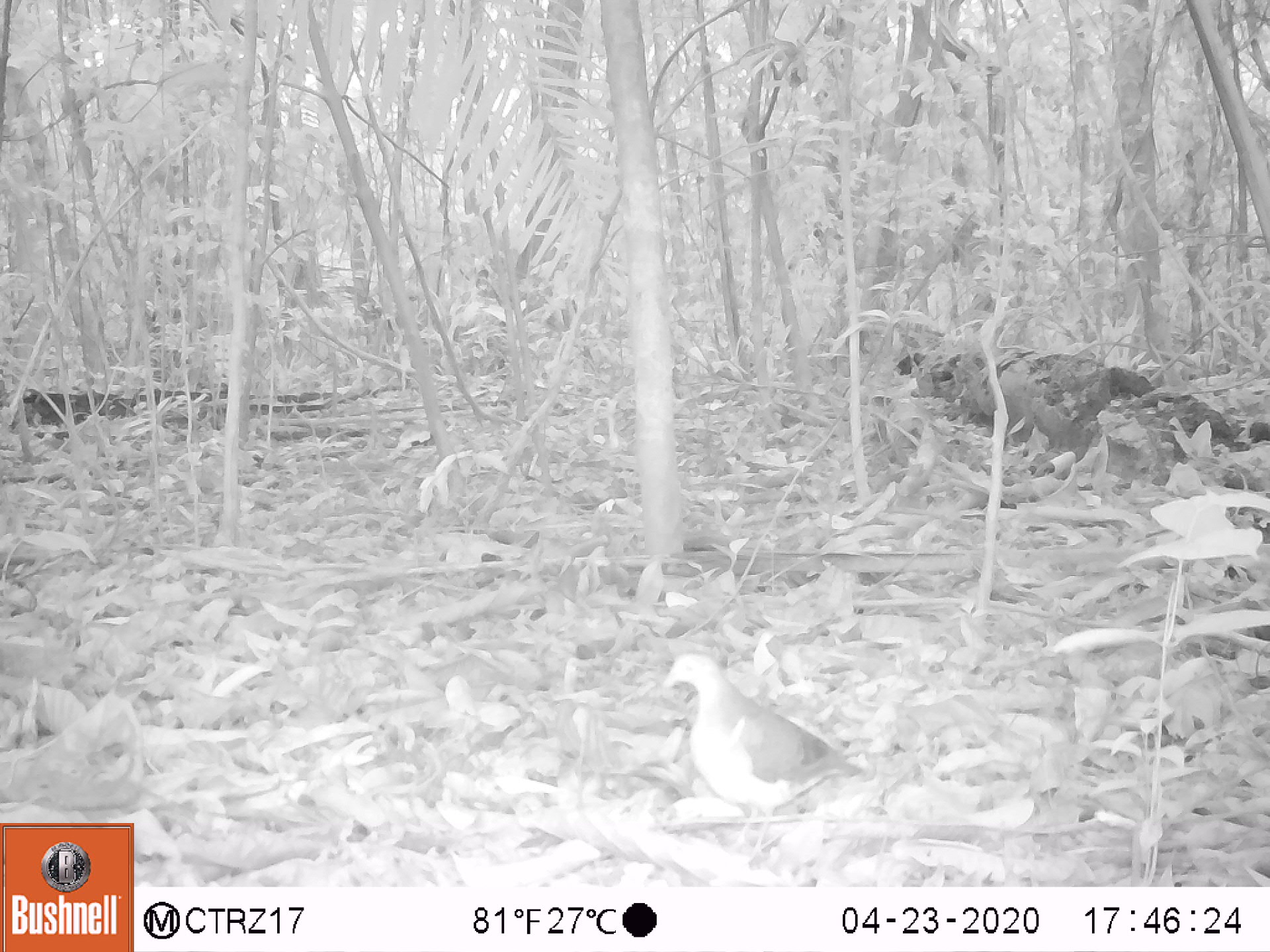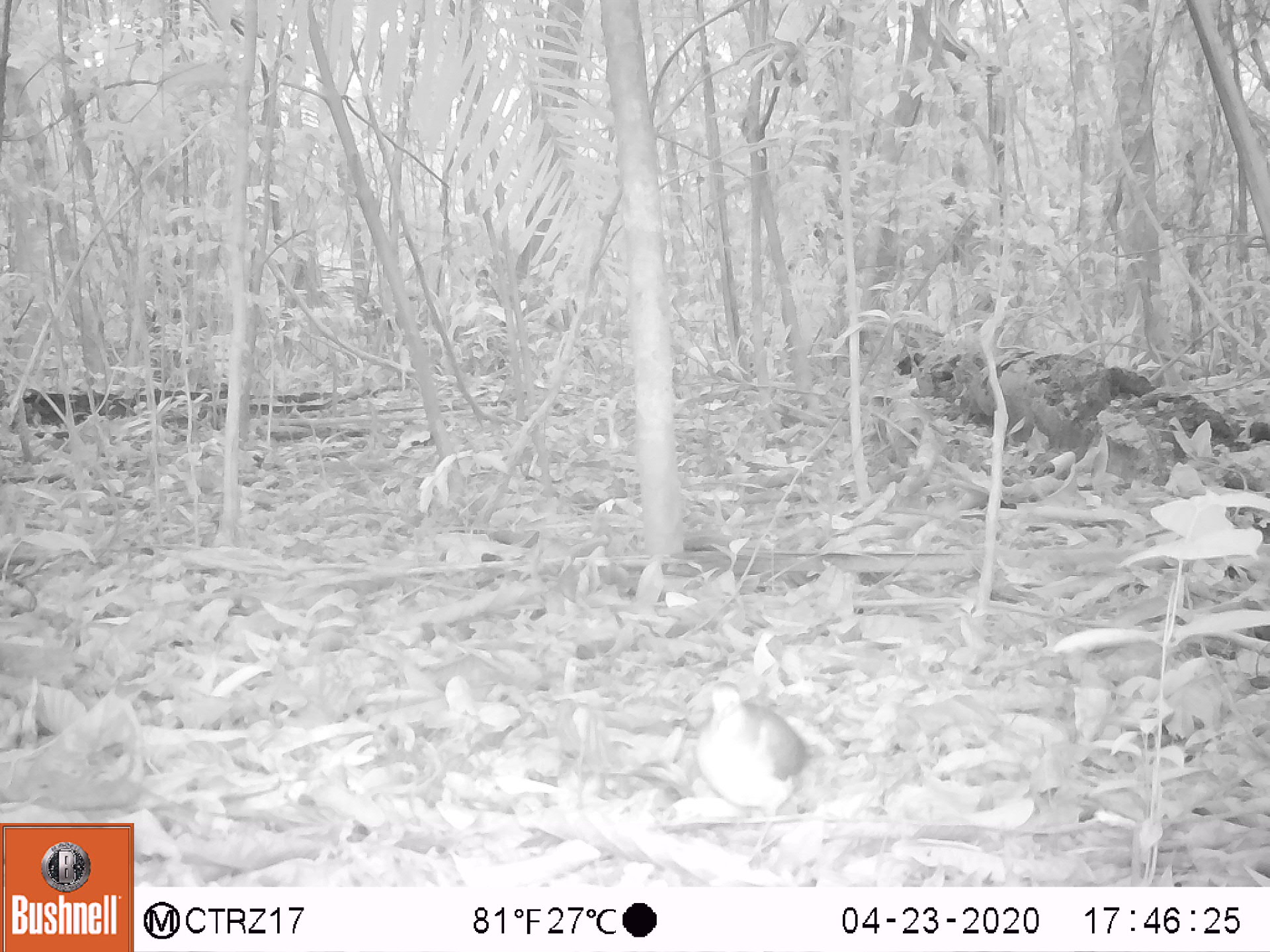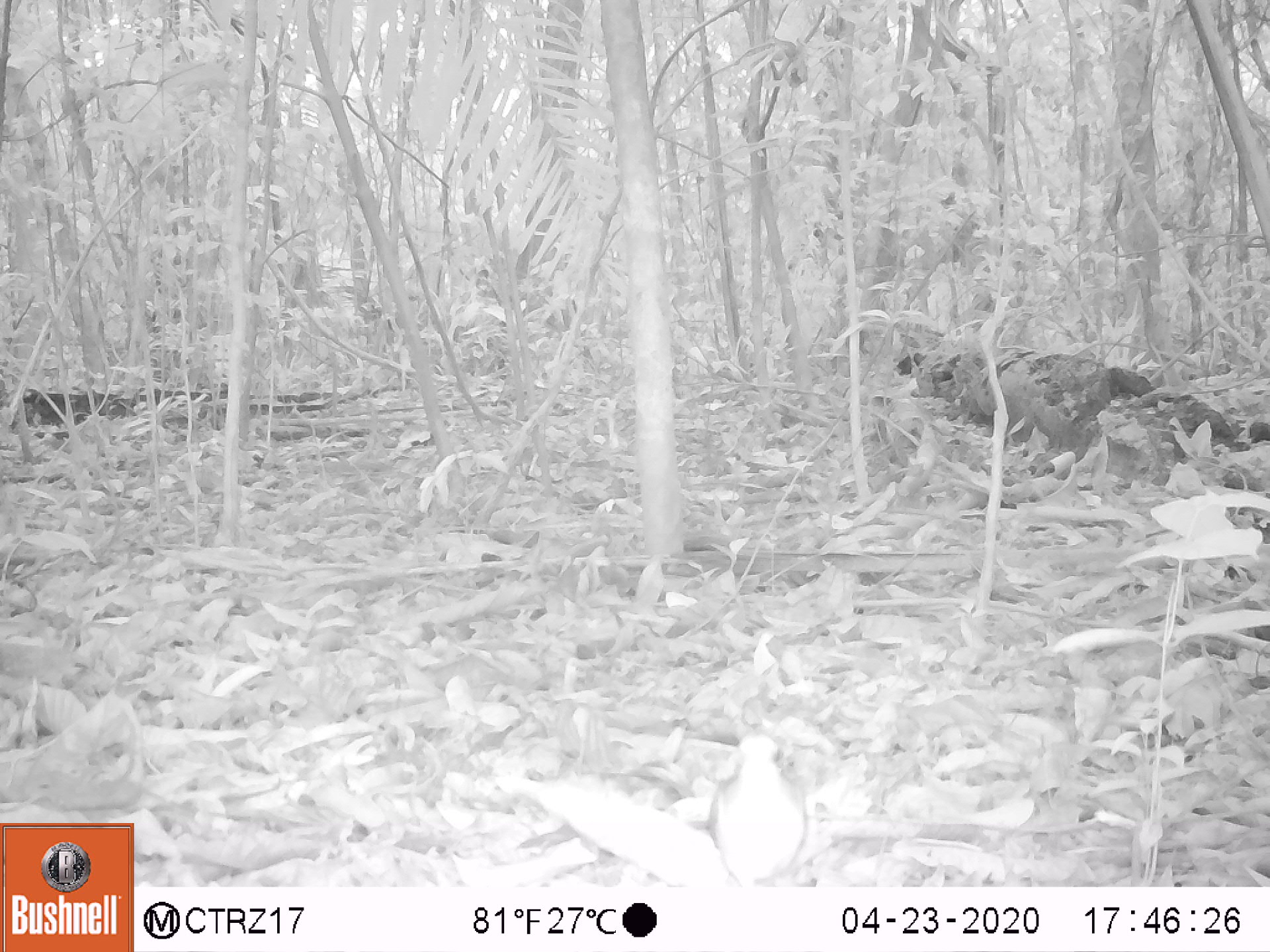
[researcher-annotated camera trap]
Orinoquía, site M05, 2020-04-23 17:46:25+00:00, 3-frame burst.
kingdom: Animalia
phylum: Chordata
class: Aves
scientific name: Aves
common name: bird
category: unknown bird